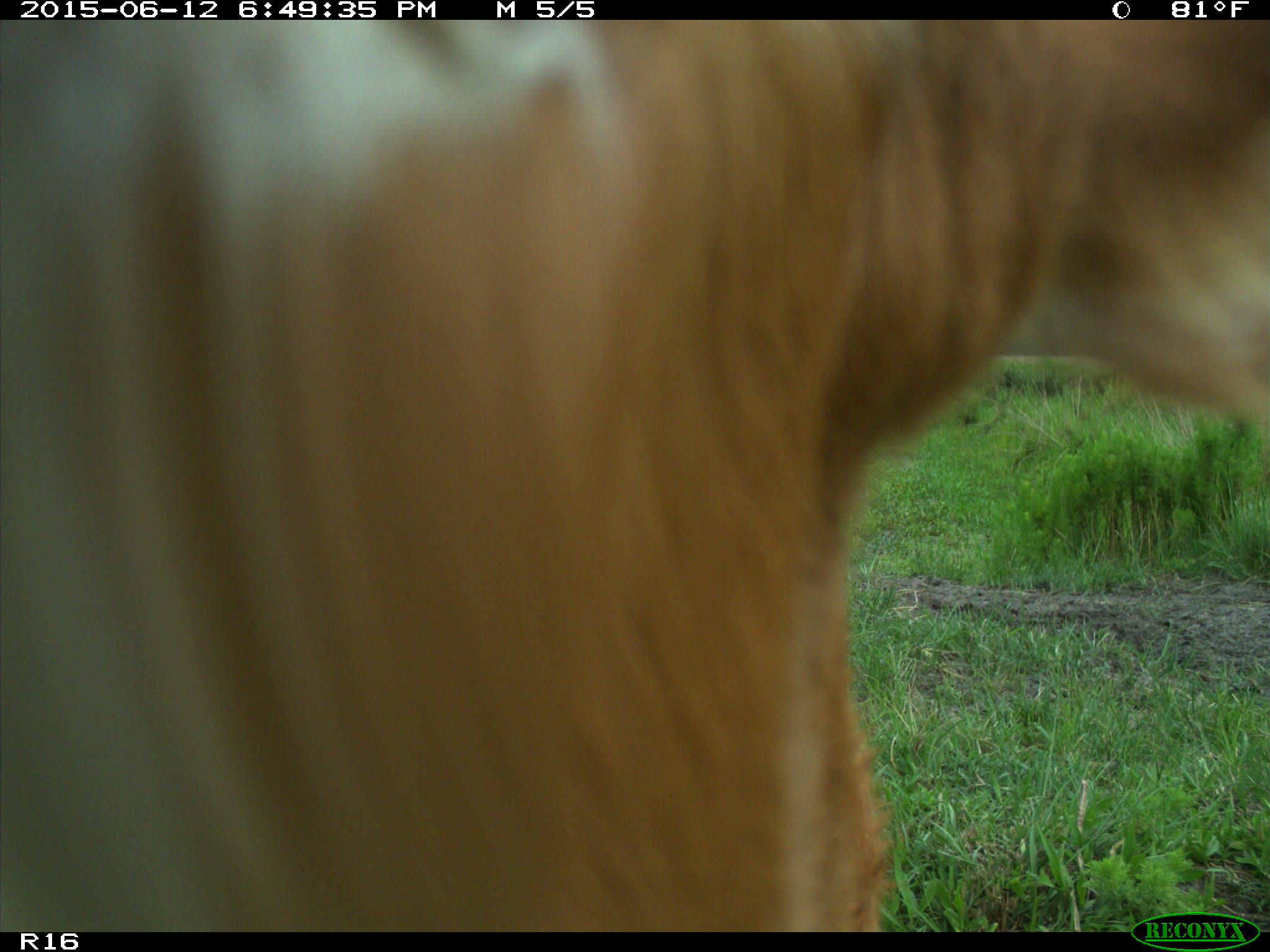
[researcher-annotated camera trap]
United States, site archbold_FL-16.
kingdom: Animalia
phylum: Chordata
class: Mammalia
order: Artiodactyla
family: Bovidae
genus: Bos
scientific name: Bos taurus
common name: domestic cow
Bos taurus (domestic cow).